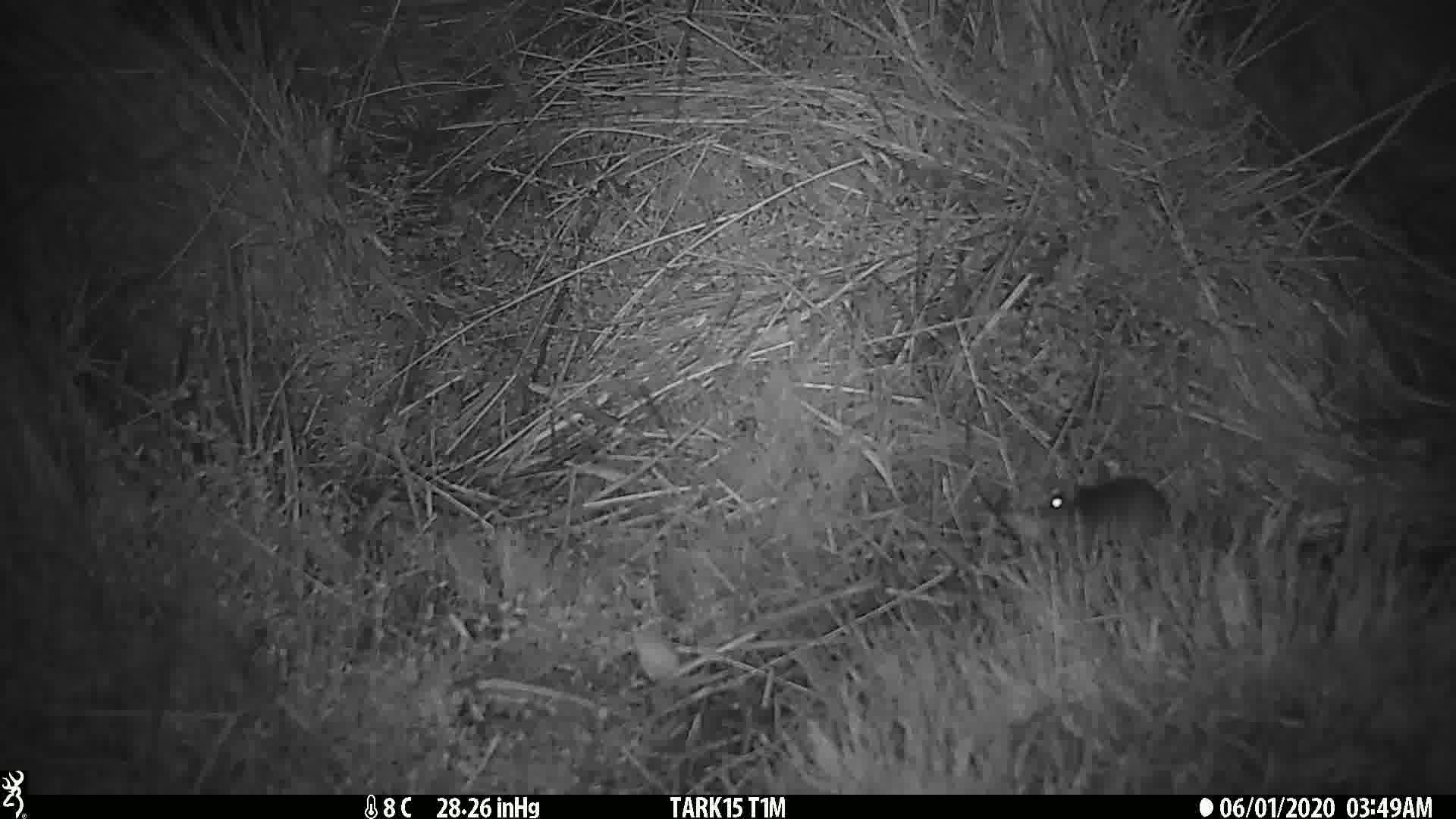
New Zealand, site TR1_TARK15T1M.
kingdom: Animalia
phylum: Chordata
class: Mammalia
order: Rodentia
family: Muridae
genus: Mus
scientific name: Mus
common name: mouse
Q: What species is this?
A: Mouse (Mus).